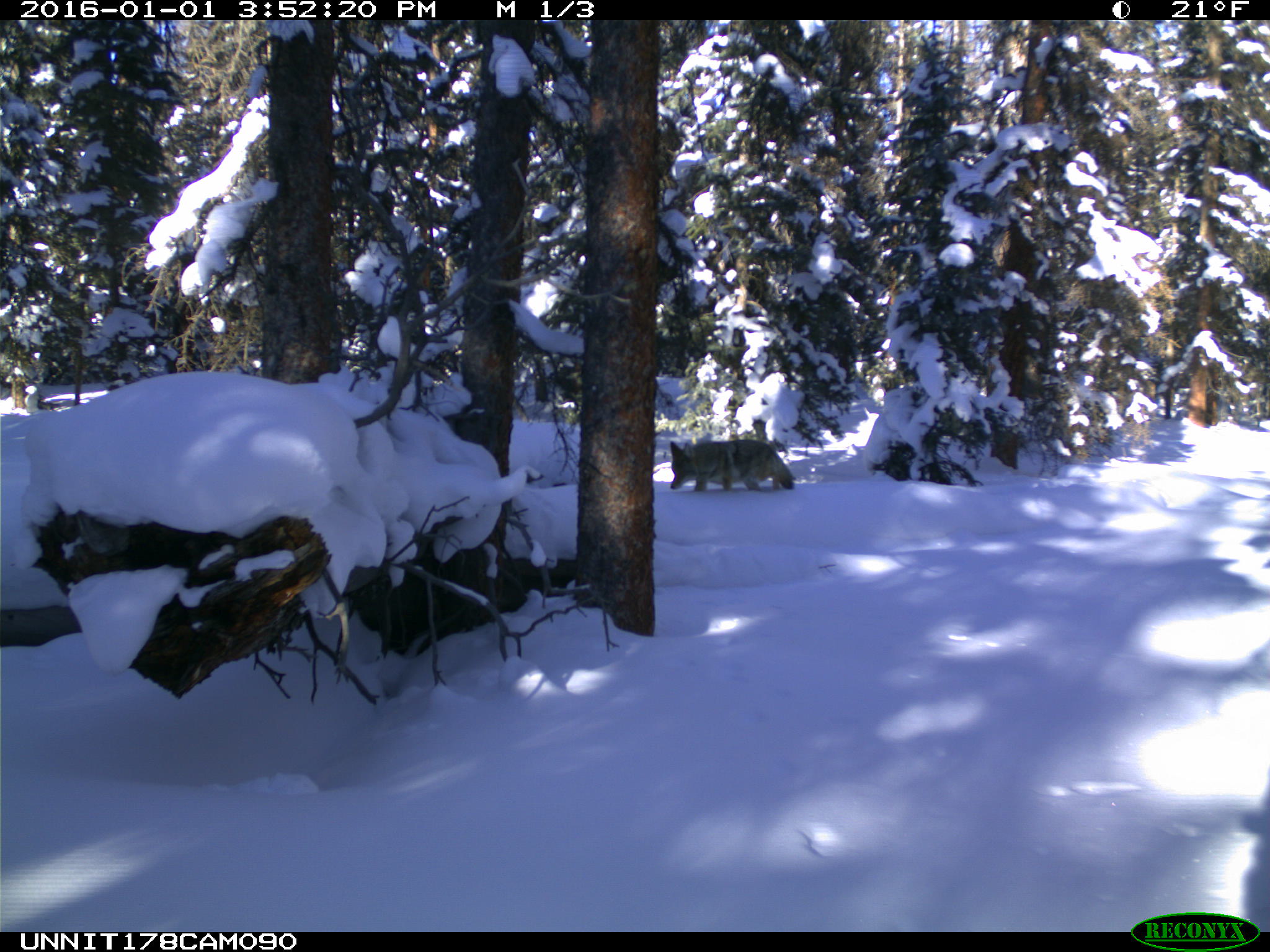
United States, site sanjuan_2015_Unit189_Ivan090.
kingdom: Animalia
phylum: Chordata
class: Mammalia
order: Carnivora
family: Canidae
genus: Canis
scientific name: Canis latrans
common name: coyote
Canis latrans (coyote).